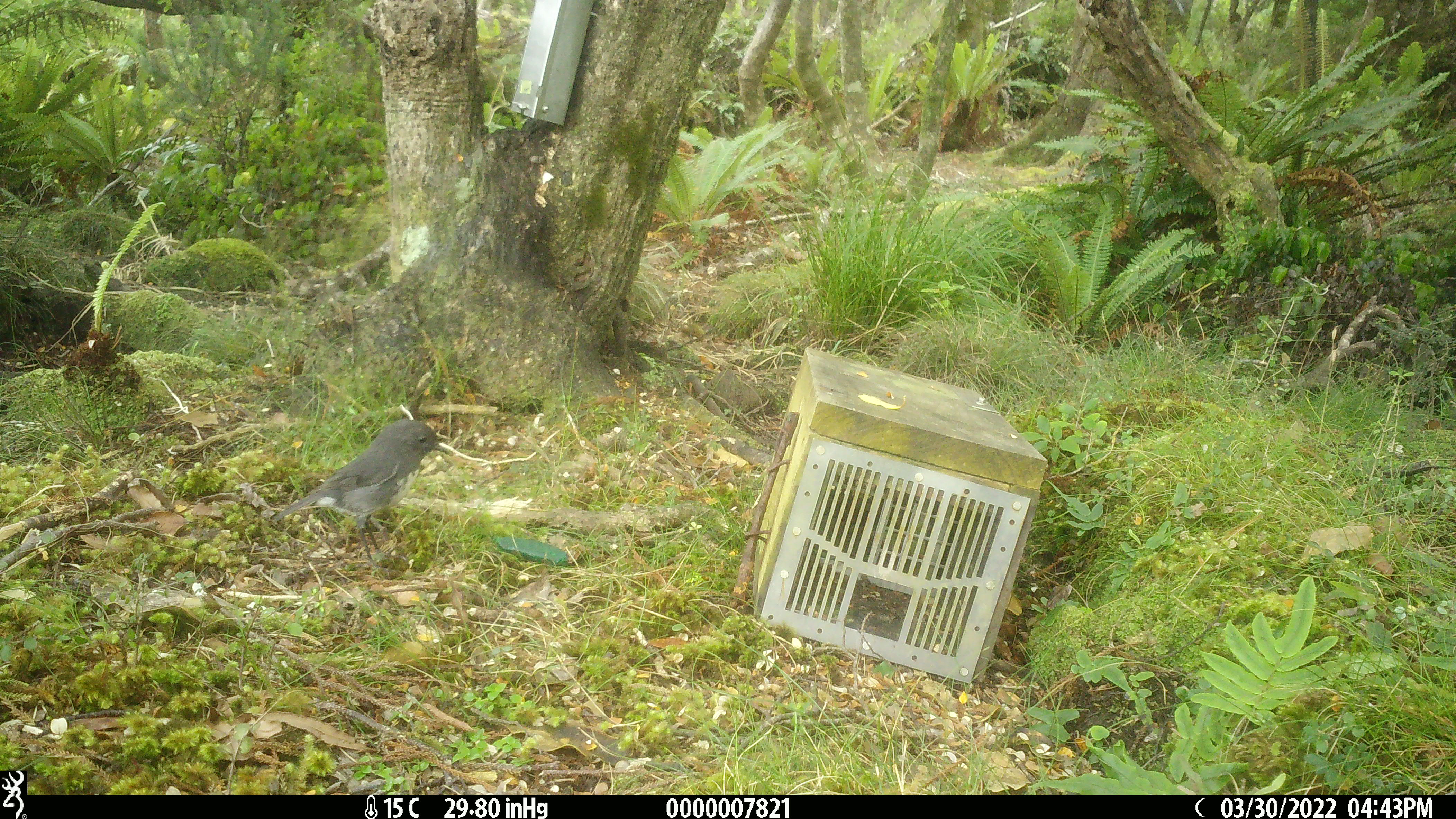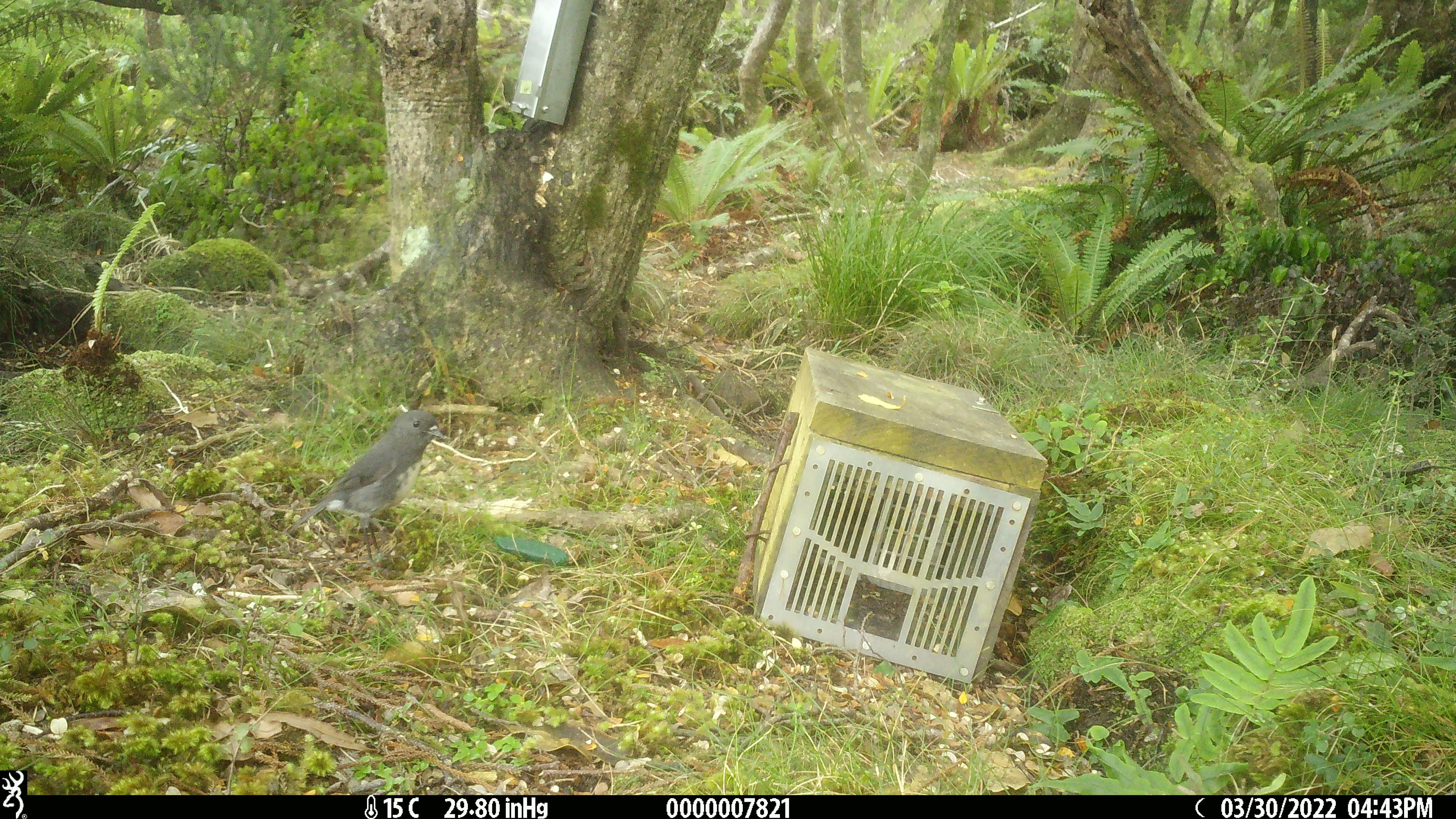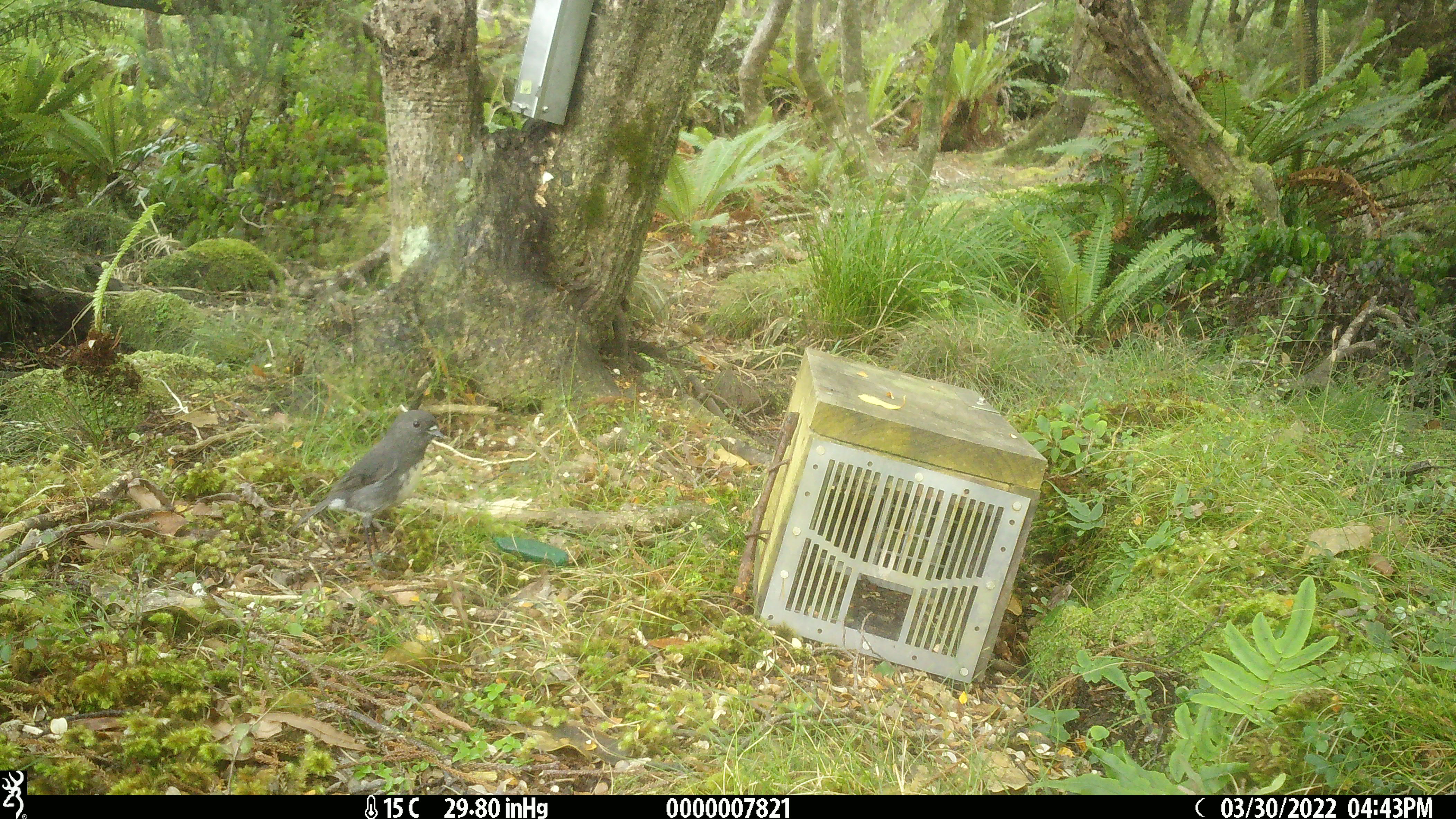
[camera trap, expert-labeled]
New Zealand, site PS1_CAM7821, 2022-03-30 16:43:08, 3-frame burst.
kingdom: Animalia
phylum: Chordata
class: Aves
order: Passeriformes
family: Petroicidae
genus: Petroica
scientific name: Petroica australis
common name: new zealand robin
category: robin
Robin (new zealand robin) (Petroica australis).